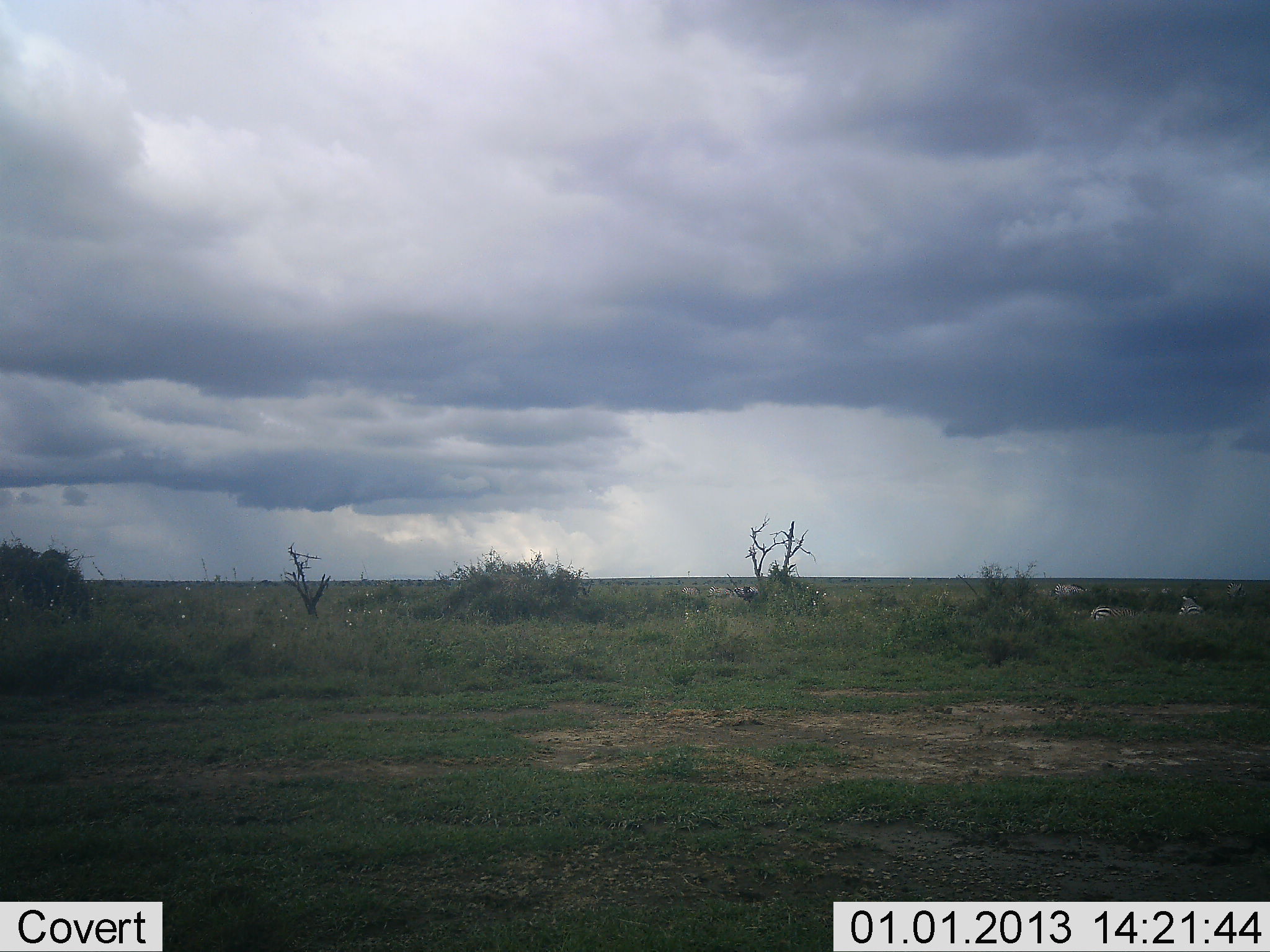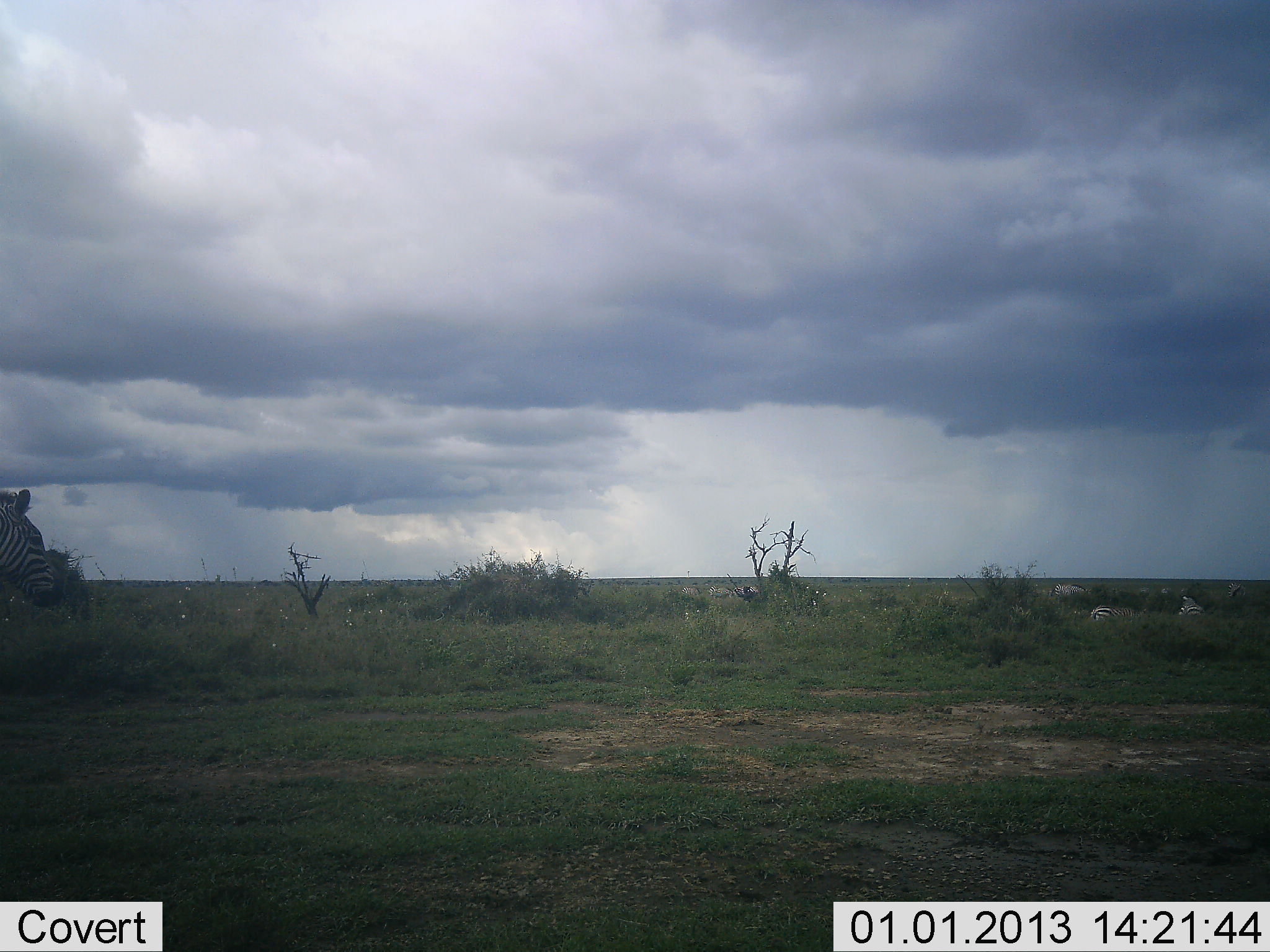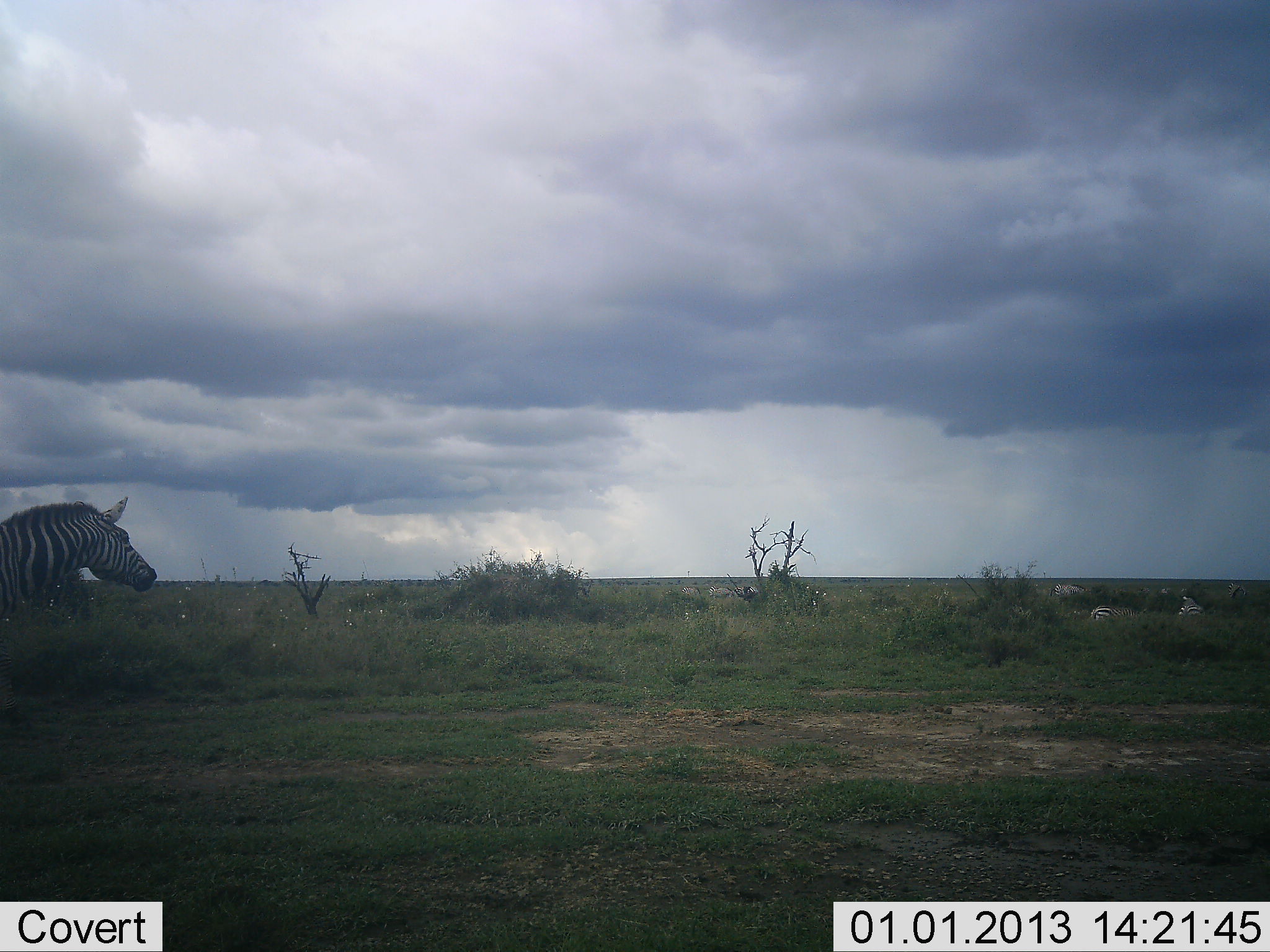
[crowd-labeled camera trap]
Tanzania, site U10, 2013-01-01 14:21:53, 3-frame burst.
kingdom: Animalia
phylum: Chordata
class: Mammalia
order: Perissodactyla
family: Equidae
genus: Equus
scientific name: Equus quagga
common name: plains zebra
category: zebra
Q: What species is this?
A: Zebra (plains zebra) (Equus quagga).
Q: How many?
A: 3.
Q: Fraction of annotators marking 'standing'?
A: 30%.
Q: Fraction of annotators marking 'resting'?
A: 20%.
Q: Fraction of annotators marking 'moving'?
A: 90%.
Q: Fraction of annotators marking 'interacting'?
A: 0%.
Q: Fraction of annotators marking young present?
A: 0%.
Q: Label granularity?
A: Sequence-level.